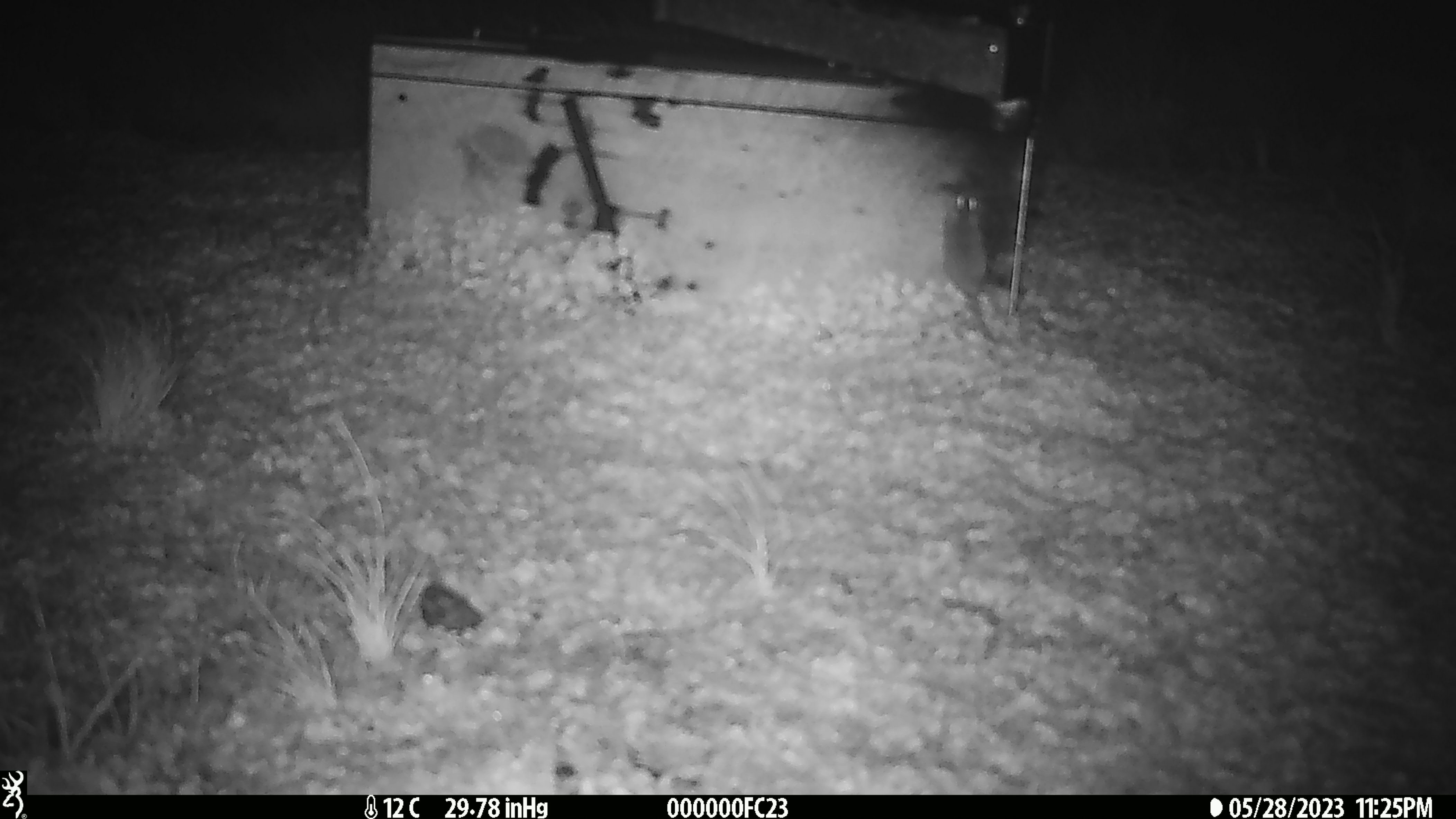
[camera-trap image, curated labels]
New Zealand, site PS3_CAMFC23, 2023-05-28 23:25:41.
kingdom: Animalia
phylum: Chordata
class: Mammalia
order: Rodentia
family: Muridae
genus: Mus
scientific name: Mus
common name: mouse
Mouse (Mus).